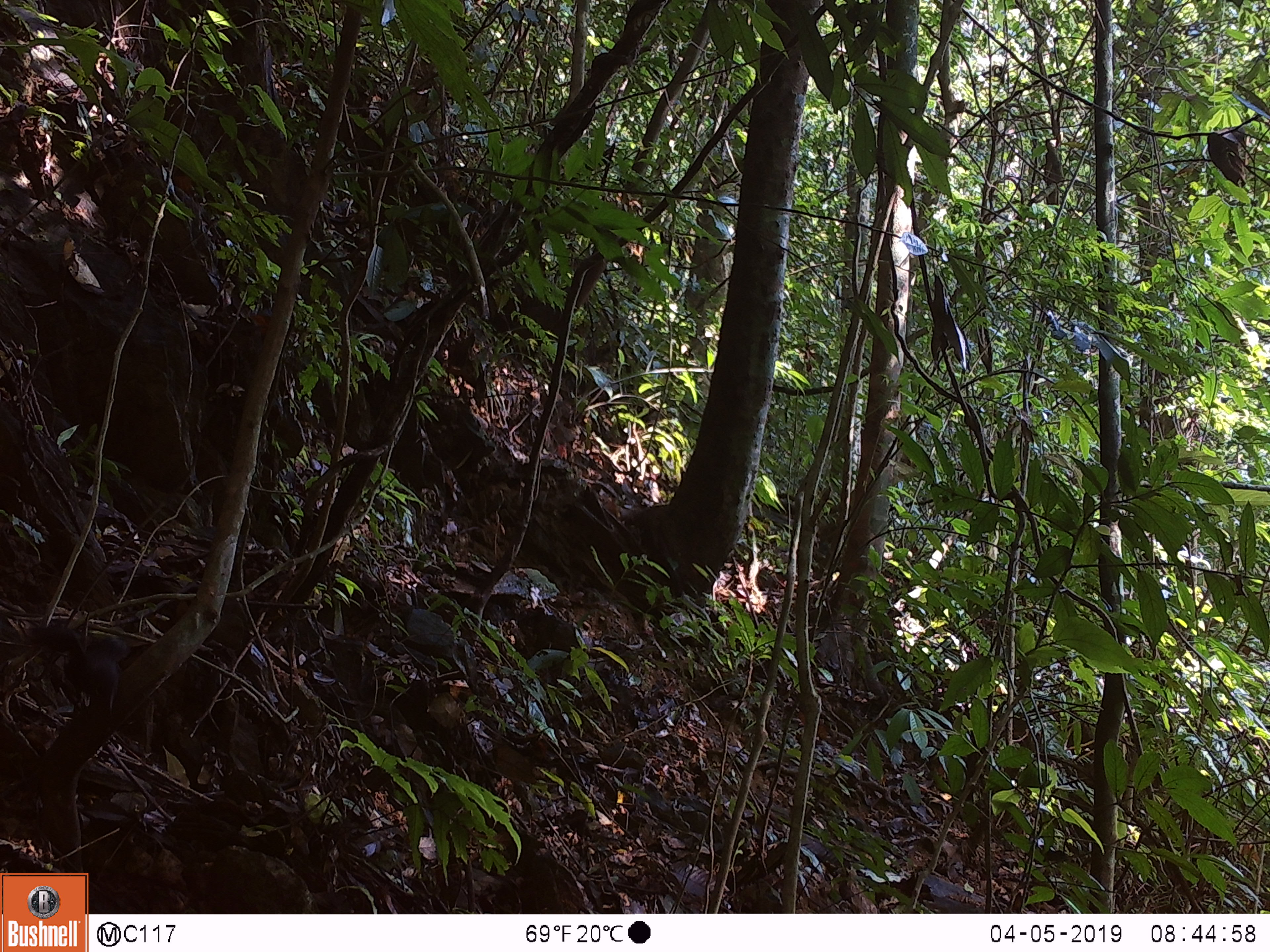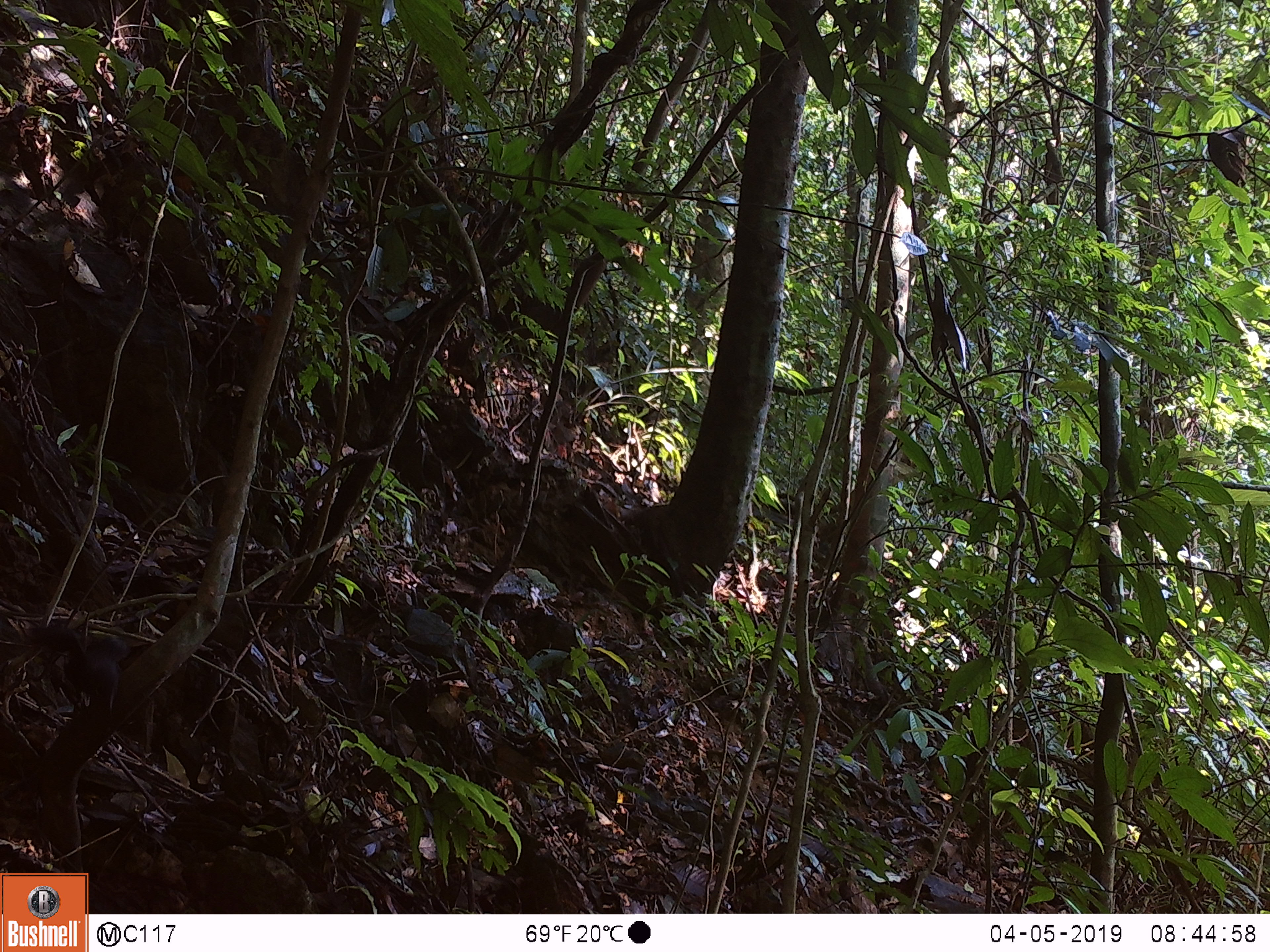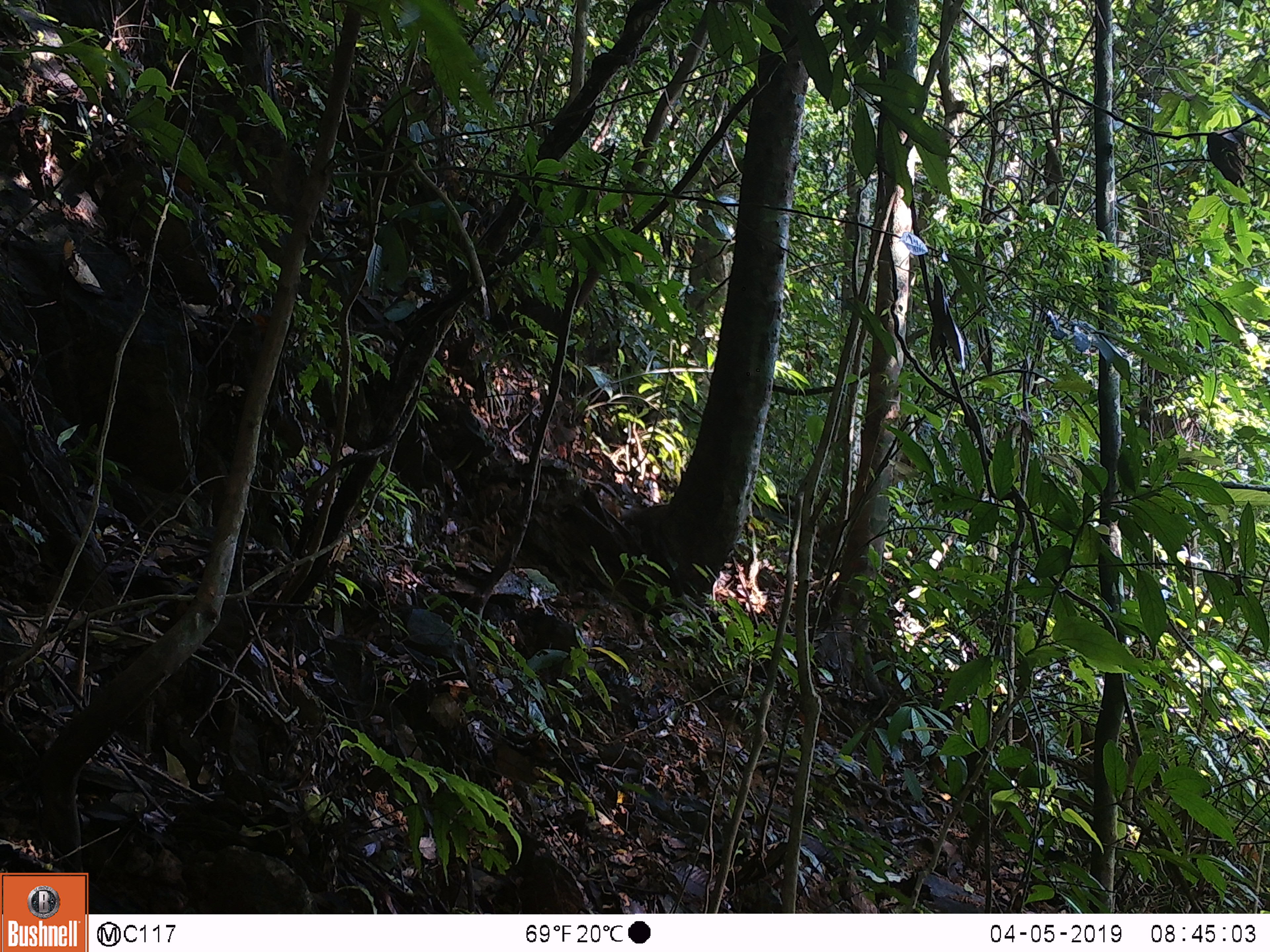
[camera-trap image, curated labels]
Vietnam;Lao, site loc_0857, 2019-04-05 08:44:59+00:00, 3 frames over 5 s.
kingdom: Animalia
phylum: Chordata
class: Aves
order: Passeriformes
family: Muscicapidae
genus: Myophonus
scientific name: Myophonus caeruleus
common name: blue whistling thrush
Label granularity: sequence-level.